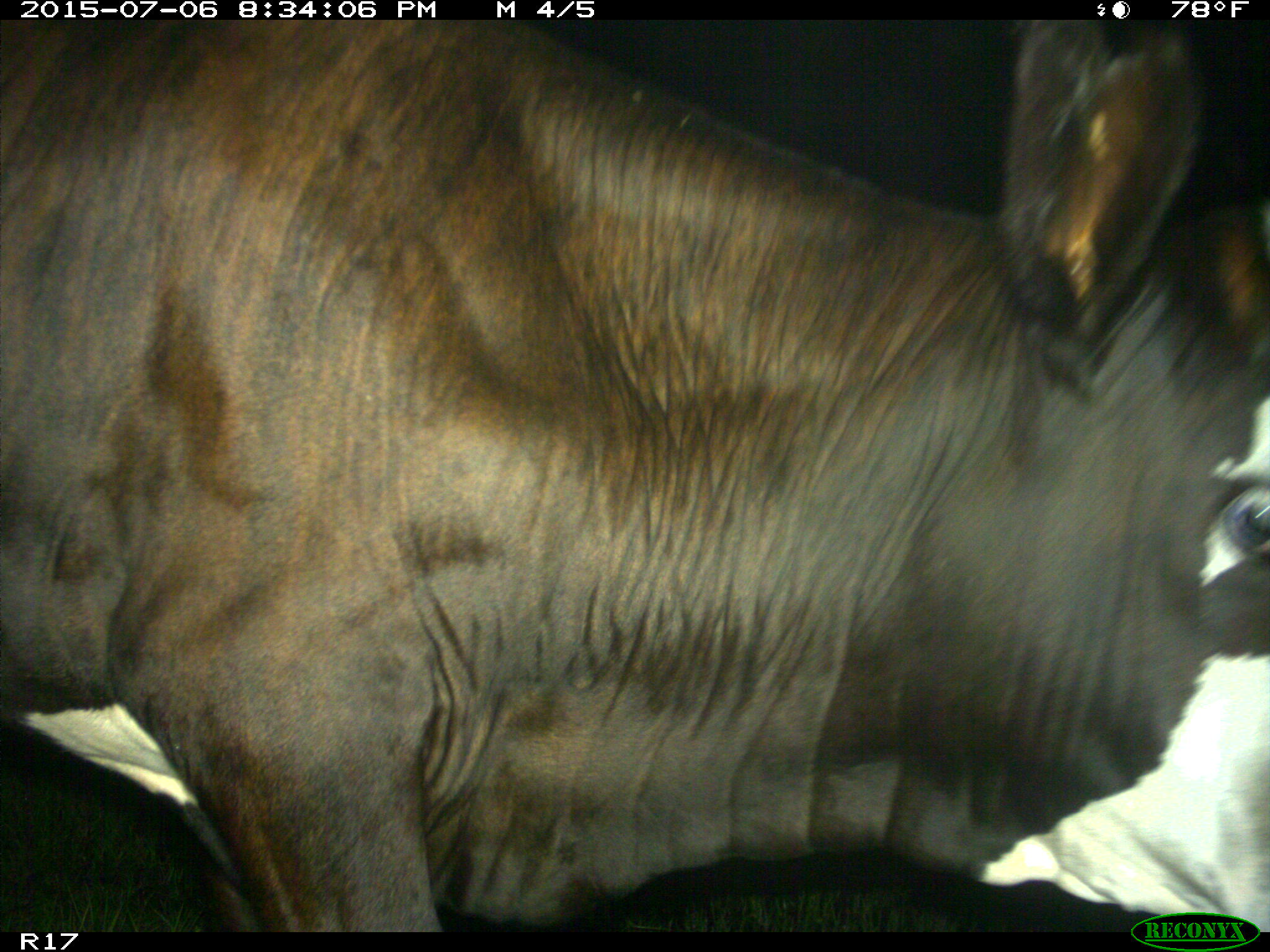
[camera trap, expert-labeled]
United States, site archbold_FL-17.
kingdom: Animalia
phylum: Chordata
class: Mammalia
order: Artiodactyla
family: Bovidae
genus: Bos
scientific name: Bos taurus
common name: domestic cow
Bos taurus (domestic cow).